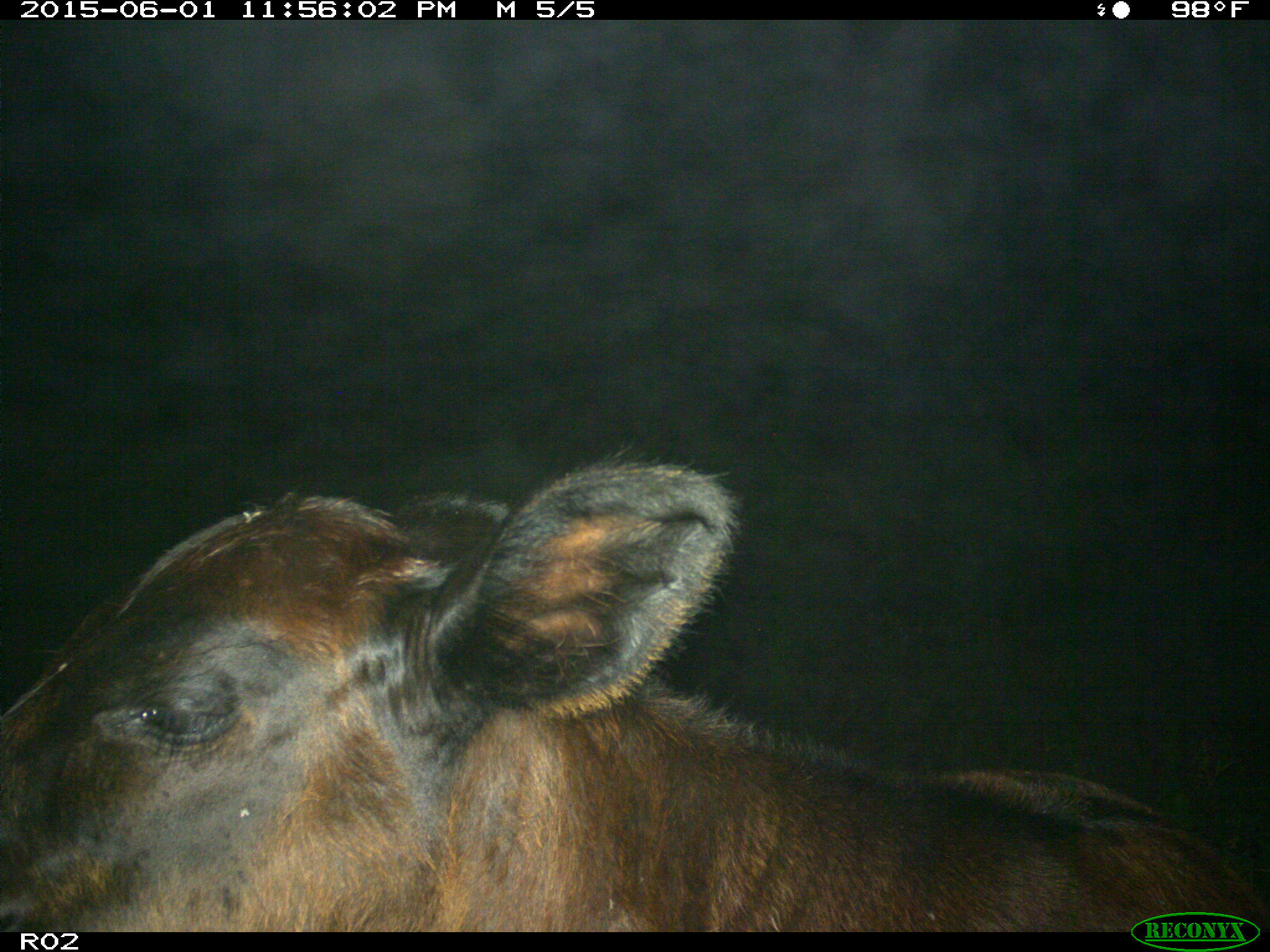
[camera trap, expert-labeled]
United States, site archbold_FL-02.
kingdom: Animalia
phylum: Chordata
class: Mammalia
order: Artiodactyla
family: Bovidae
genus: Bos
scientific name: Bos taurus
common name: domestic cow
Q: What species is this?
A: Bos taurus (domestic cow).